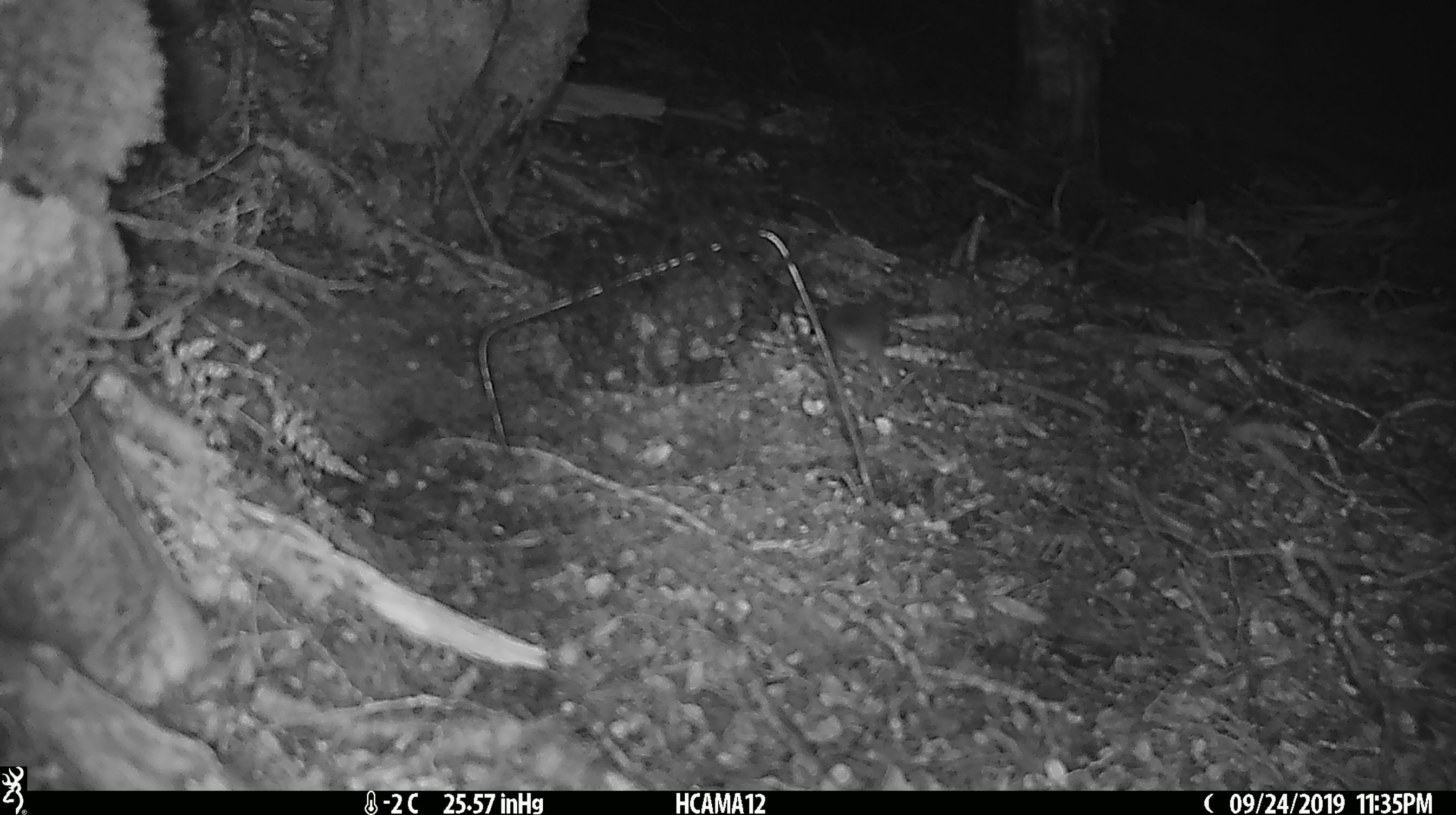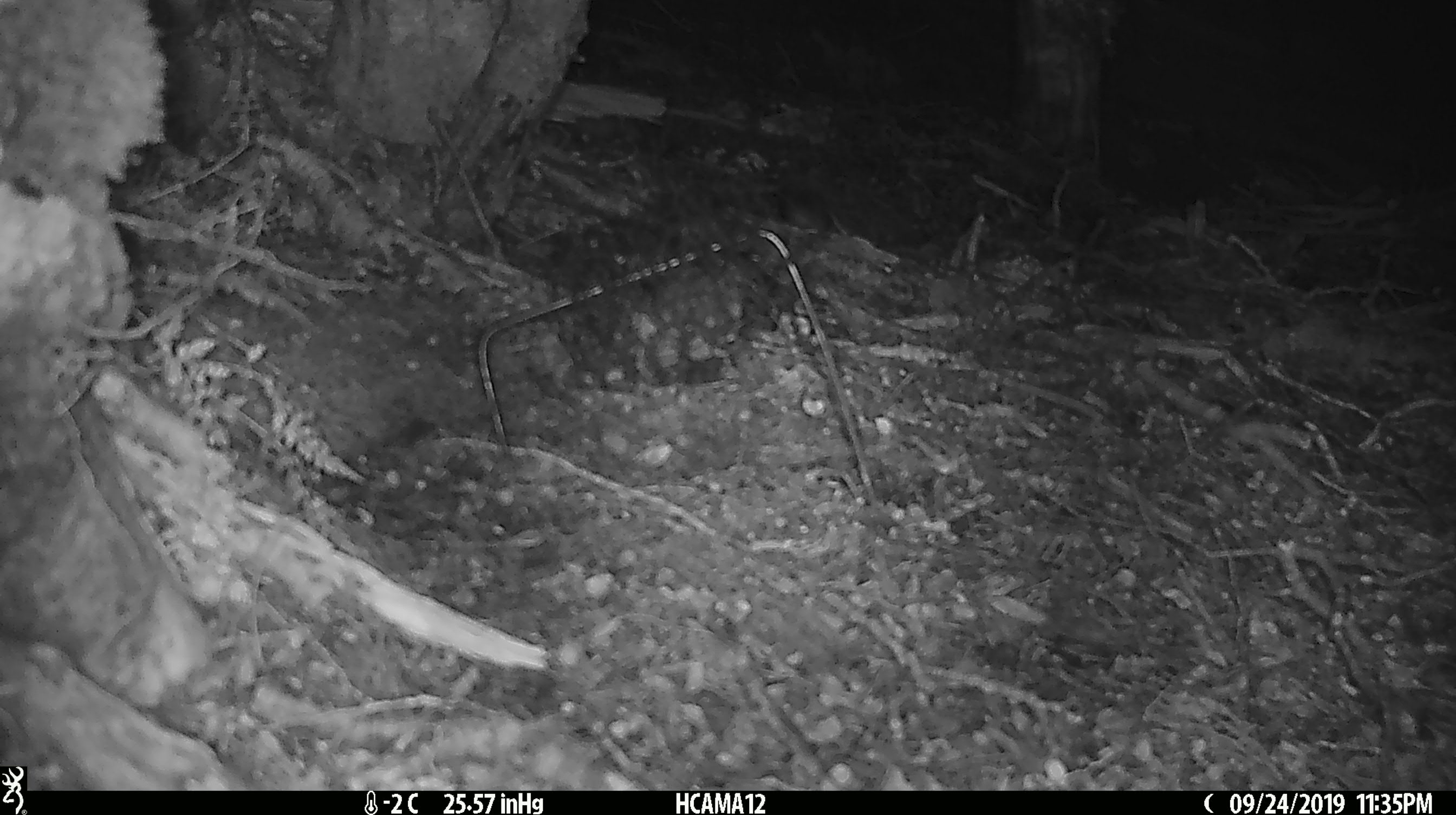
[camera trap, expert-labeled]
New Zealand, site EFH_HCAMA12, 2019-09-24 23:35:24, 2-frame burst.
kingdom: Animalia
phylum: Chordata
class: Mammalia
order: Rodentia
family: Muridae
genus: Mus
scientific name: Mus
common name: mouse